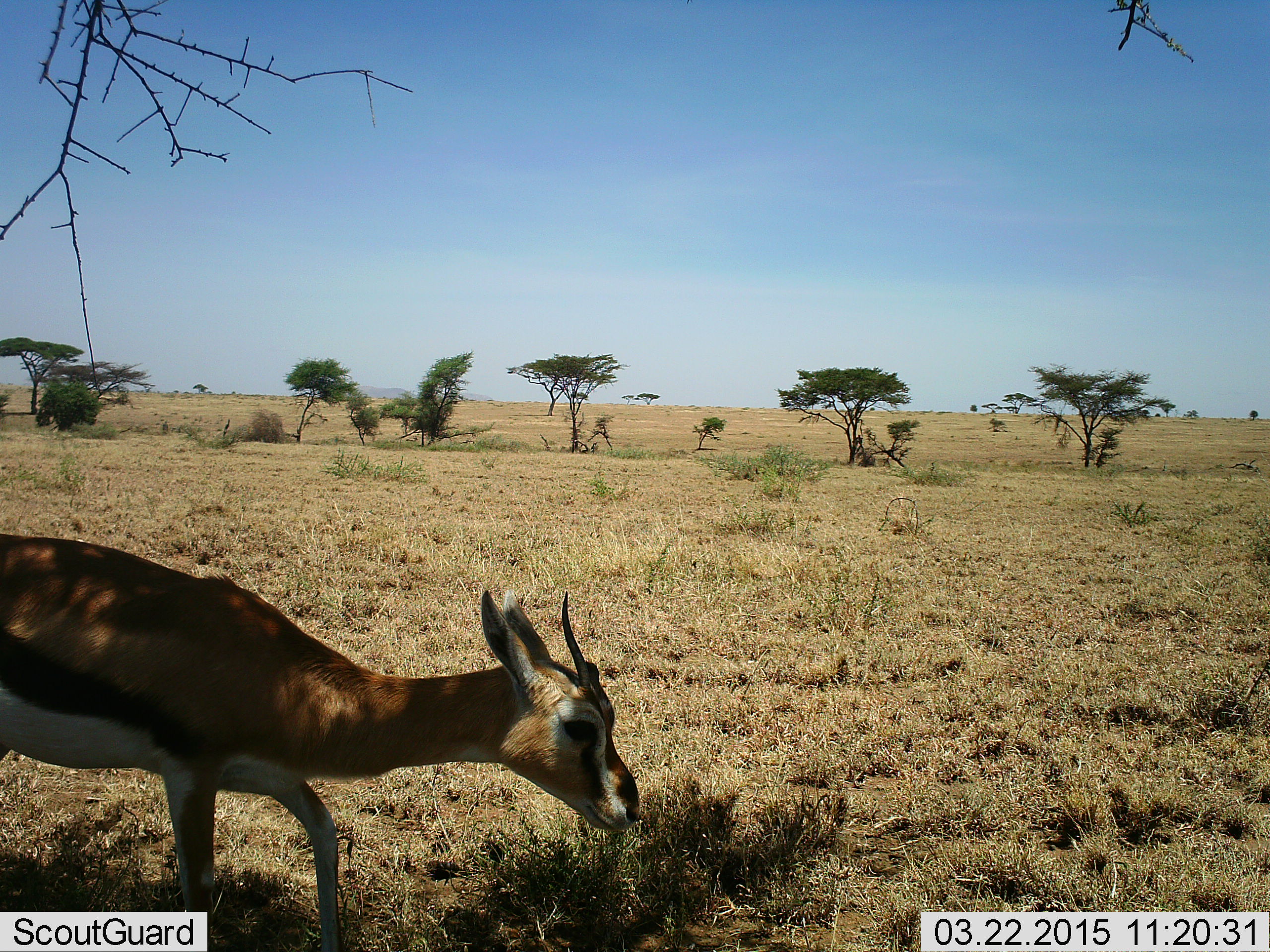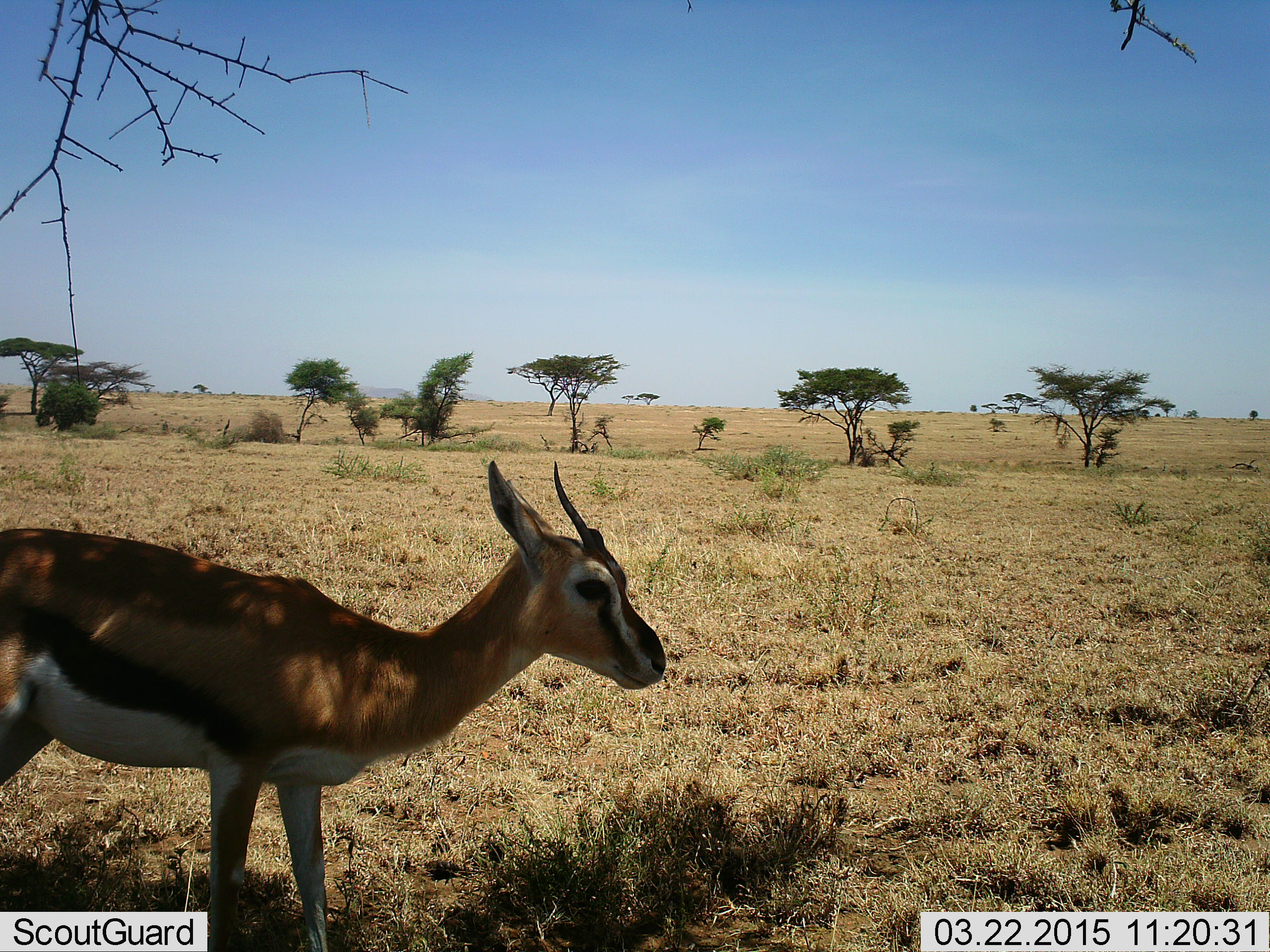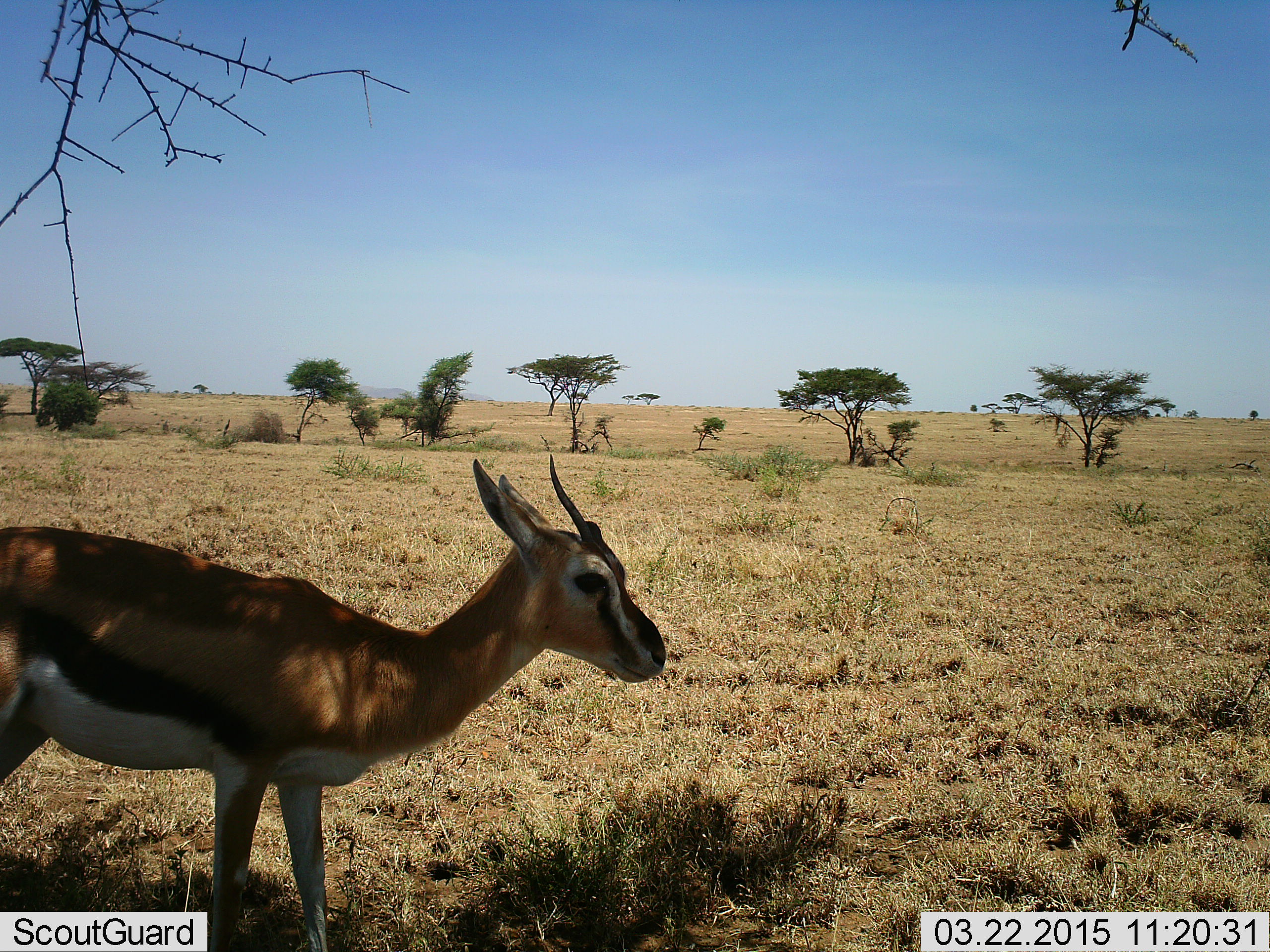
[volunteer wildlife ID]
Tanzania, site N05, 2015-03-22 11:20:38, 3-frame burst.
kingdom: Animalia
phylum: Chordata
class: Mammalia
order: Artiodactyla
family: Bovidae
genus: Eudorcas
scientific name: Eudorcas thomsonii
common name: thomson's gazelle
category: gazellethomsons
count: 1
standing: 56%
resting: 0%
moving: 22%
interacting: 0%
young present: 0%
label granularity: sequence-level